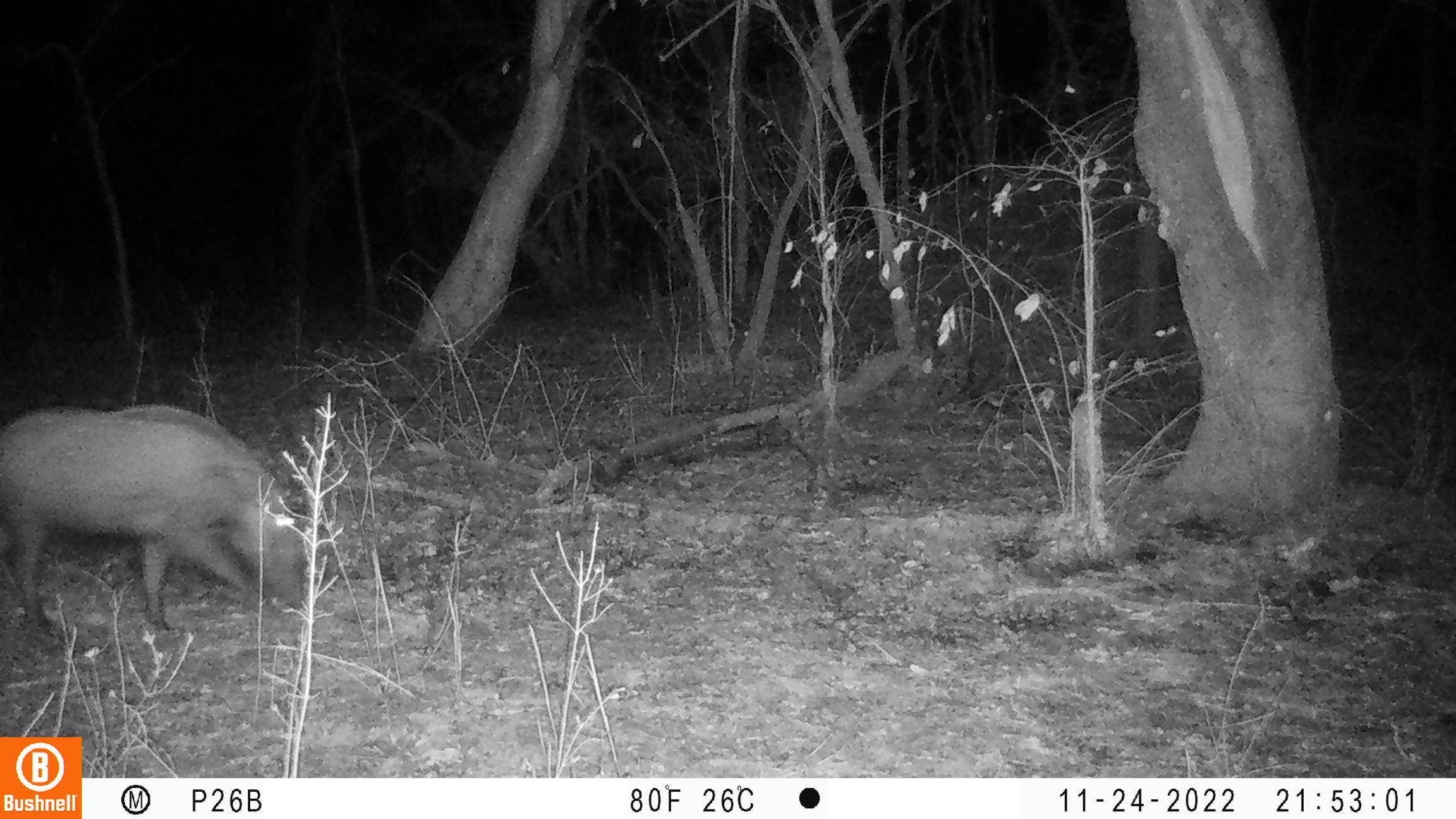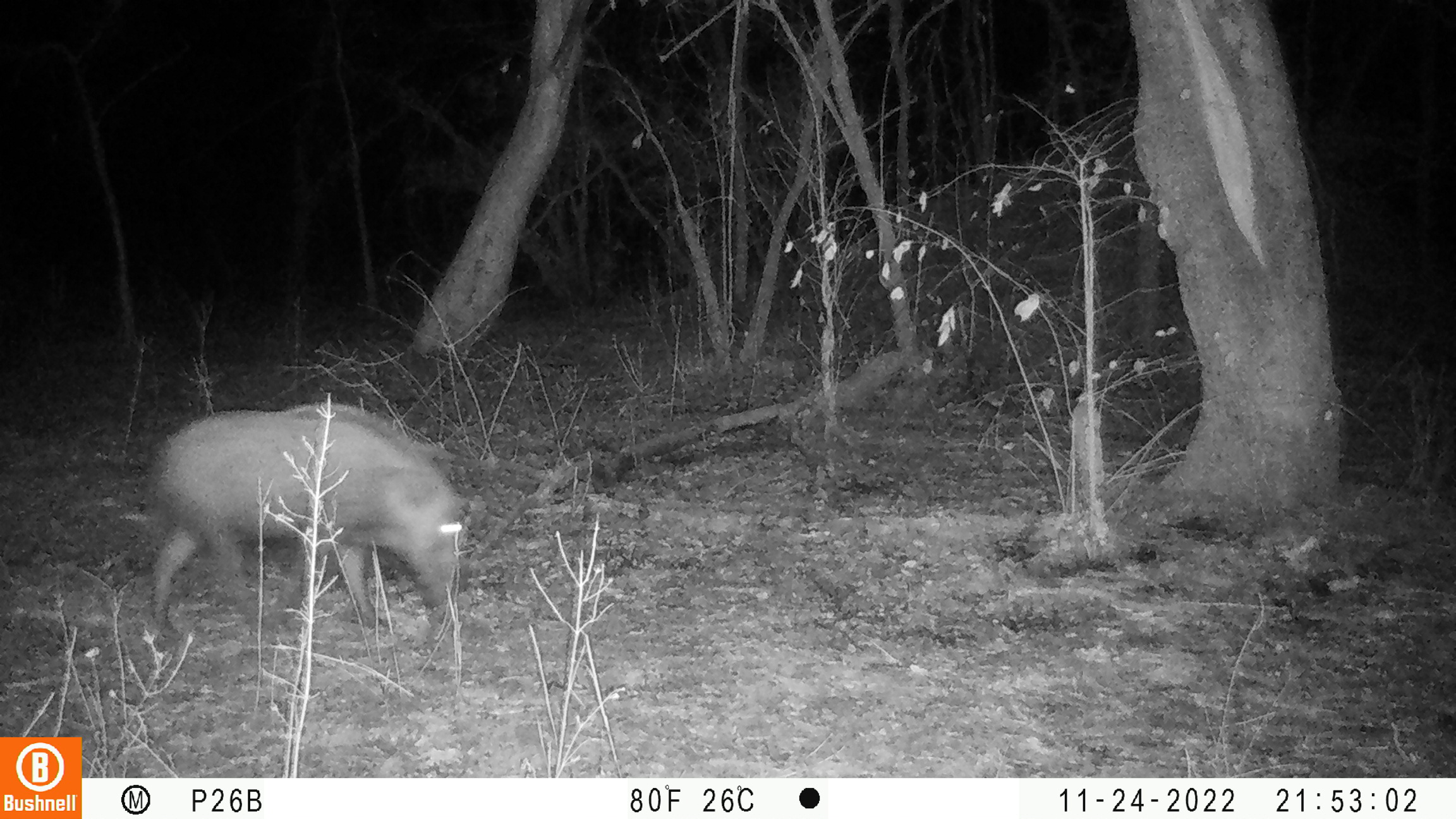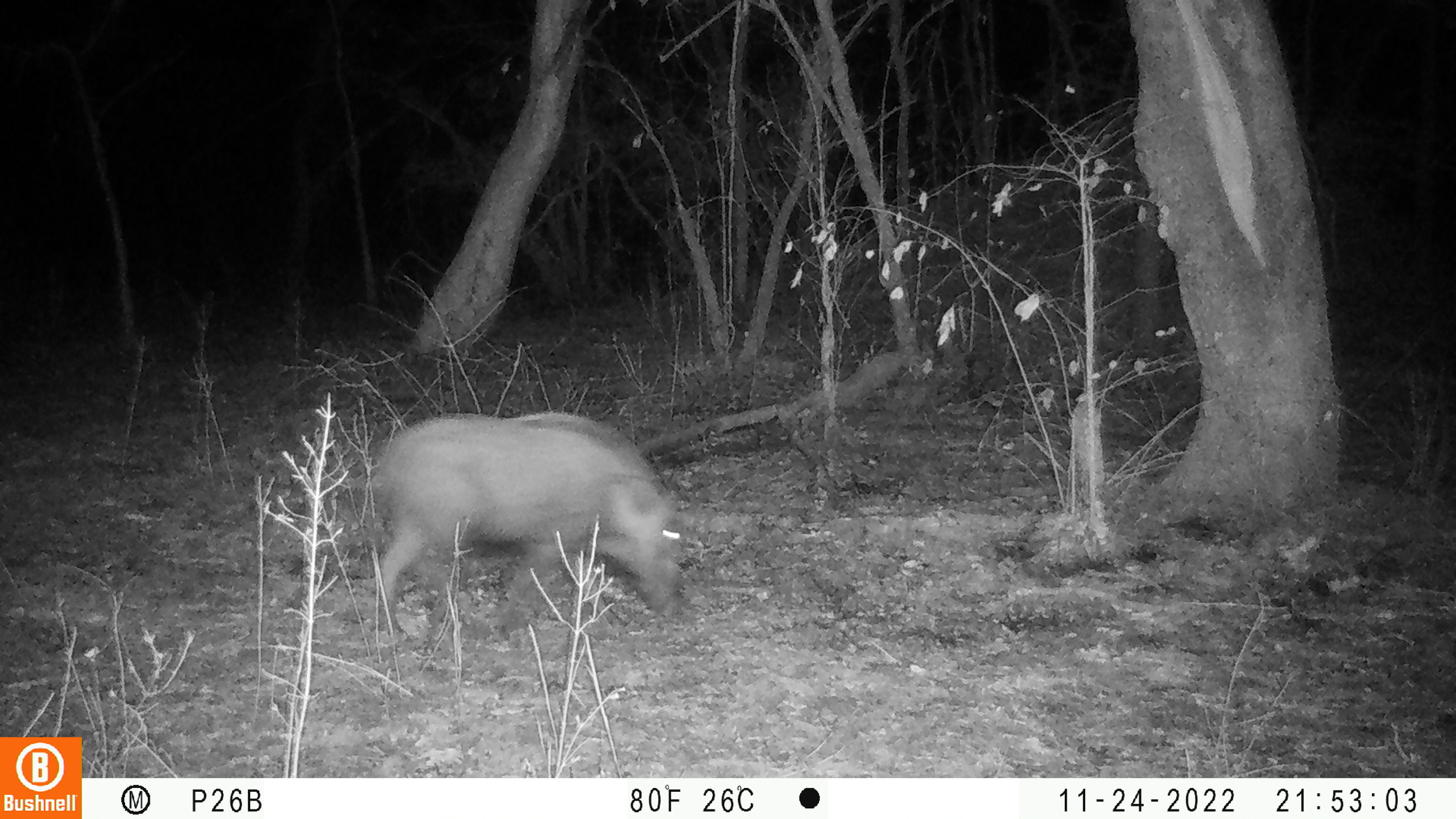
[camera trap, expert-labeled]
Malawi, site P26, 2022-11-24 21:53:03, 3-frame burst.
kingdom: Animalia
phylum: Chordata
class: Mammalia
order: Artiodactyla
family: Suidae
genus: Potamochoerus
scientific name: Potamochoerus larvatus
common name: bushpig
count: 1